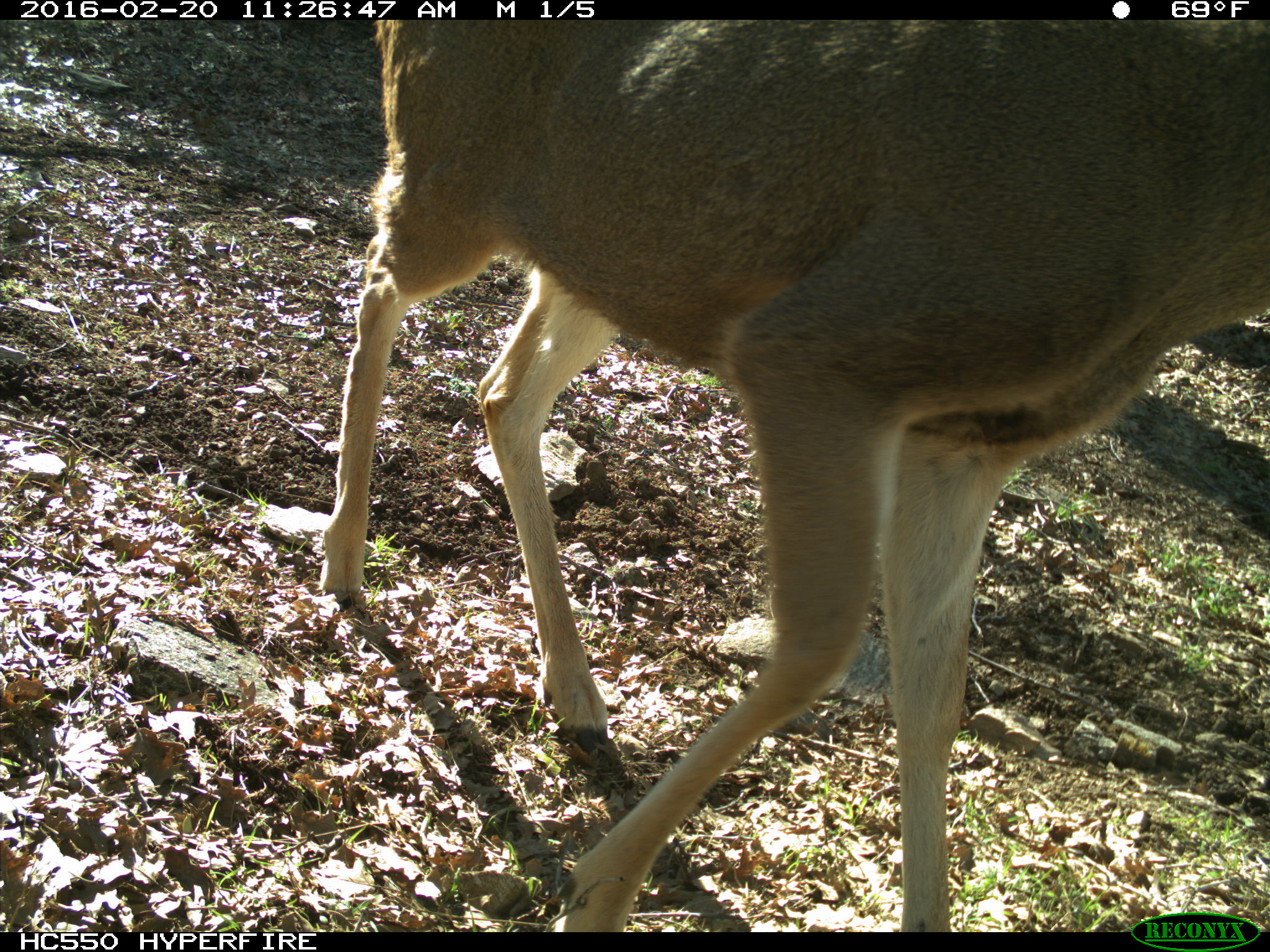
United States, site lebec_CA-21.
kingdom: Animalia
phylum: Chordata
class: Mammalia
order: Artiodactyla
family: Cervidae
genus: Odocoileus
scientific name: Odocoileus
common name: deer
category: unidentified deer